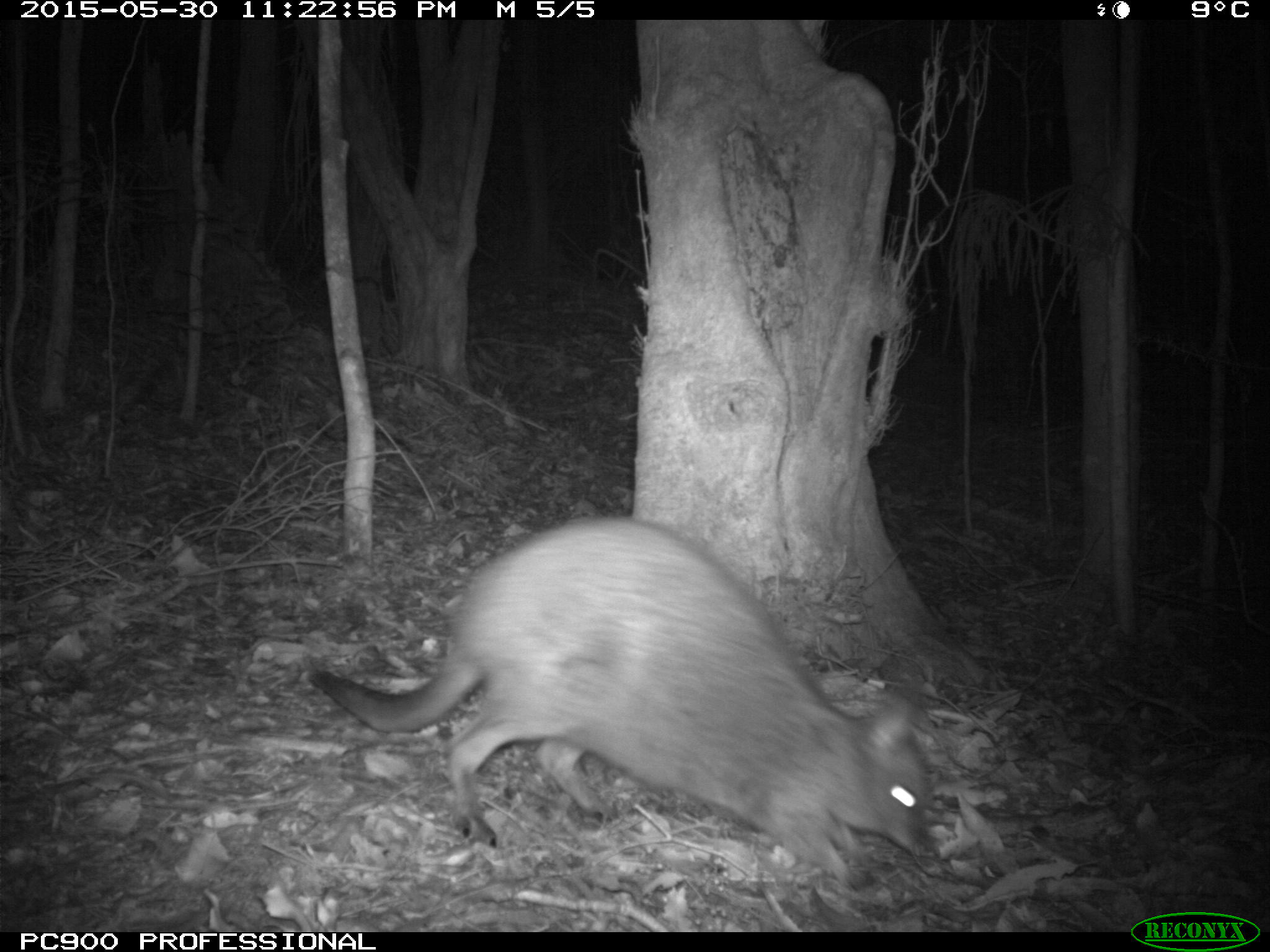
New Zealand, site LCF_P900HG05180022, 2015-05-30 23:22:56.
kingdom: Animalia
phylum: Chordata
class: Mammalia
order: Diprotodontia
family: Macropodidae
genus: Notamacropus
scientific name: Notamacropus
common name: wallaby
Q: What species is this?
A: Wallaby (Notamacropus).